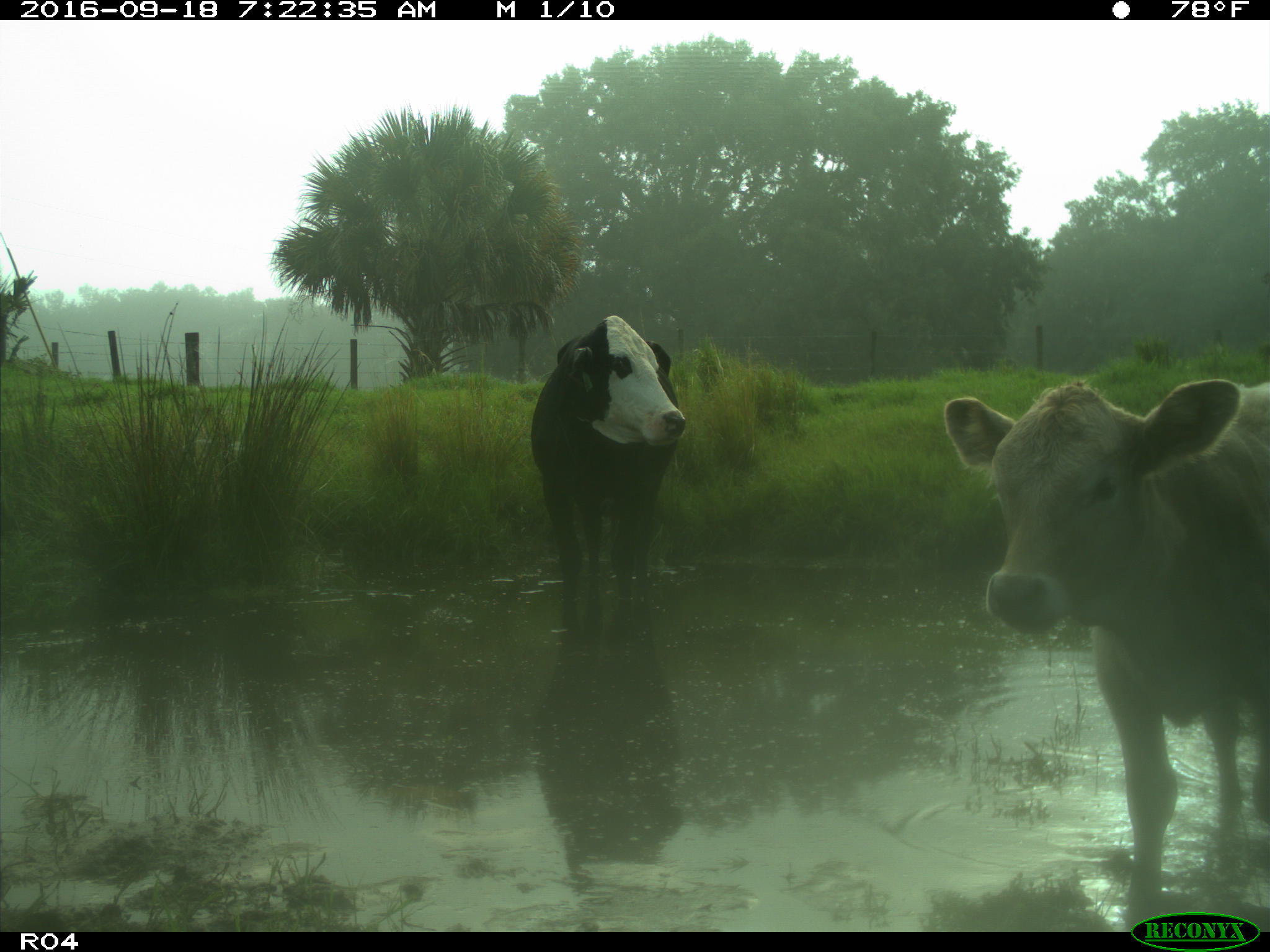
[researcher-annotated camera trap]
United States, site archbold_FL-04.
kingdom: Animalia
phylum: Chordata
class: Mammalia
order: Artiodactyla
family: Bovidae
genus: Bos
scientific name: Bos taurus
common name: domestic cow